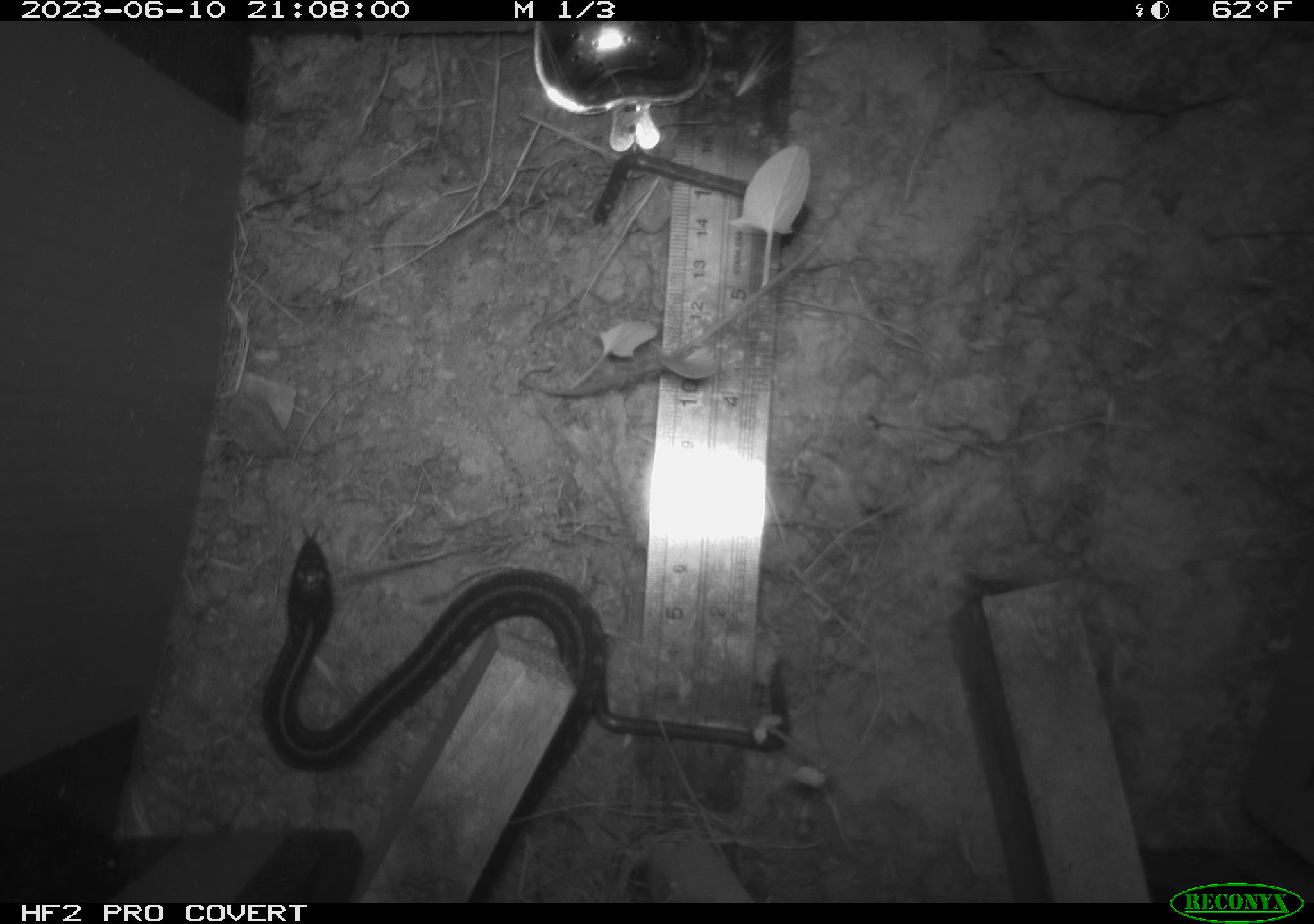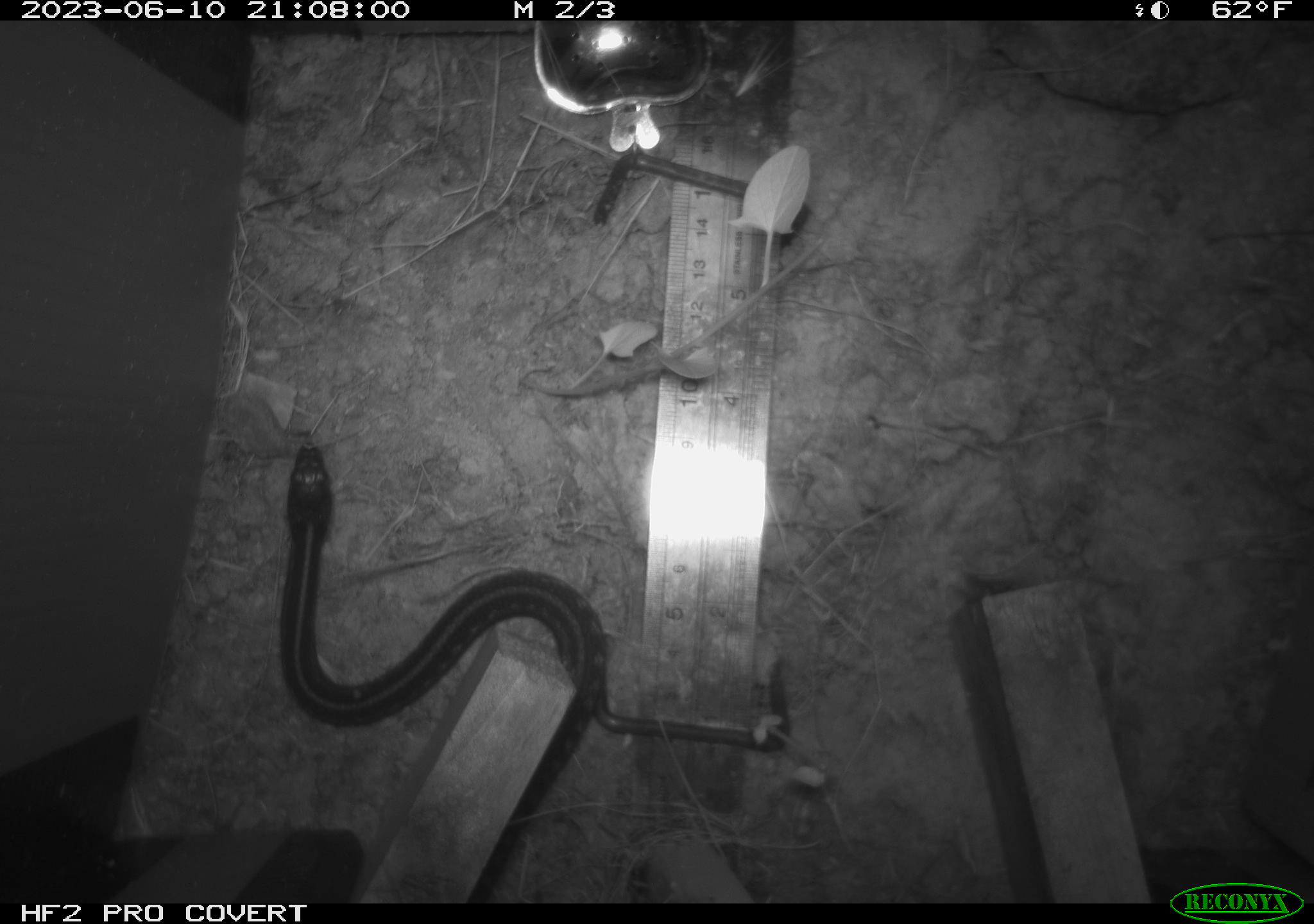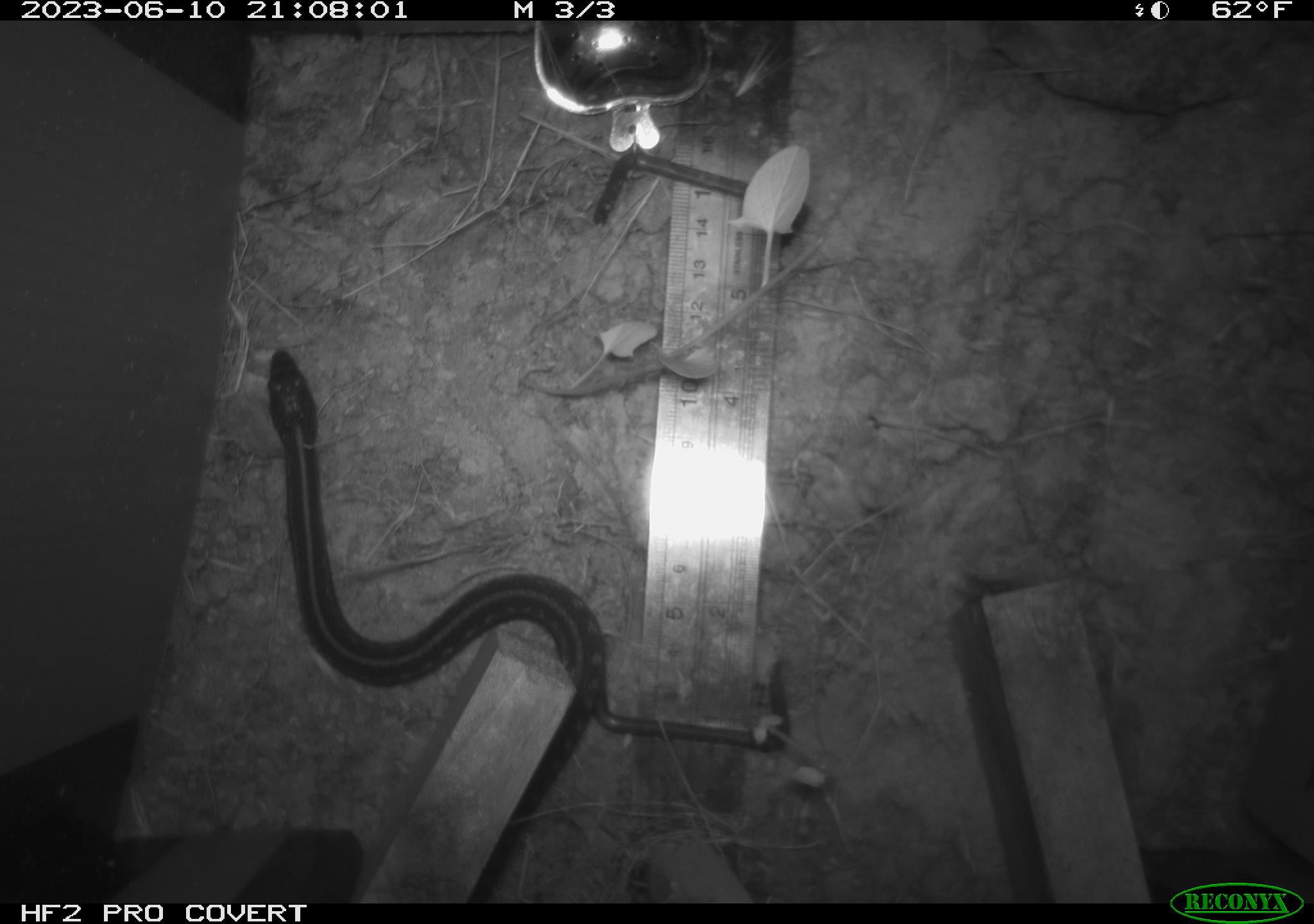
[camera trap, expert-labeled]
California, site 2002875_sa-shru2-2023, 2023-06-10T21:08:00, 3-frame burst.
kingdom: Animalia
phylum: Chordata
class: Reptilia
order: Squamata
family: Colubridae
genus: Thamnophis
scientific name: Thamnophis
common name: american gartersnakes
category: thamnophis species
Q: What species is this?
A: Thamnophis species (american gartersnakes) (Thamnophis).